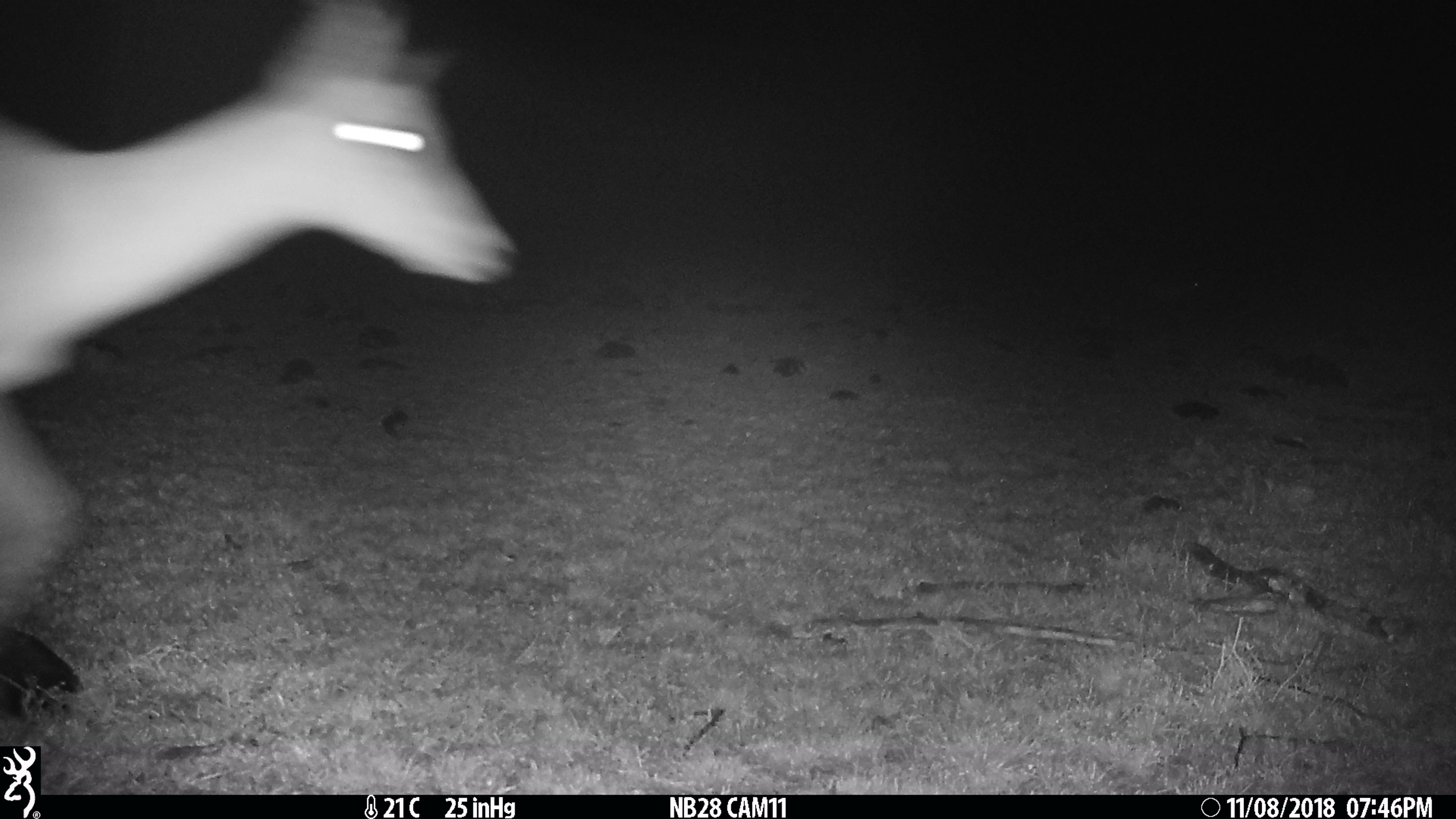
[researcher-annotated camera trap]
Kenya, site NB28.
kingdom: Animalia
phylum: Chordata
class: Mammalia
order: Artiodactyla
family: Bovidae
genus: Aepyceros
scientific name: Aepyceros melampus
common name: impala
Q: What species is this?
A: Impala (Aepyceros melampus).